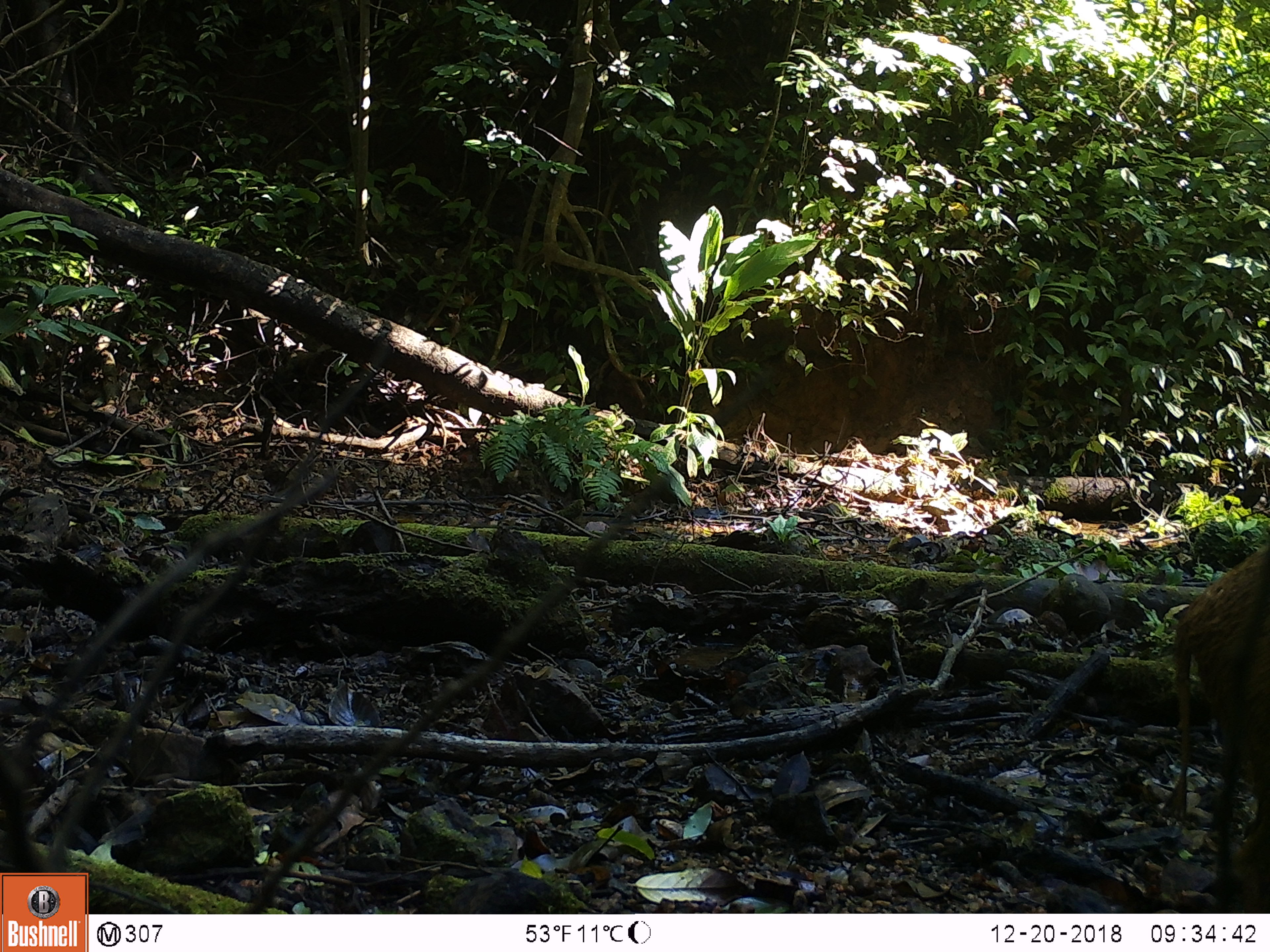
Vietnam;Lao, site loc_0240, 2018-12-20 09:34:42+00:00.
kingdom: Animalia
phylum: Chordata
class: Mammalia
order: Artiodactyla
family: Suidae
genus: Sus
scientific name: Sus scrofa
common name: eurasian wild pig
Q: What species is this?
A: Eurasian wild pig (Sus scrofa).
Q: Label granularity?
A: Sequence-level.